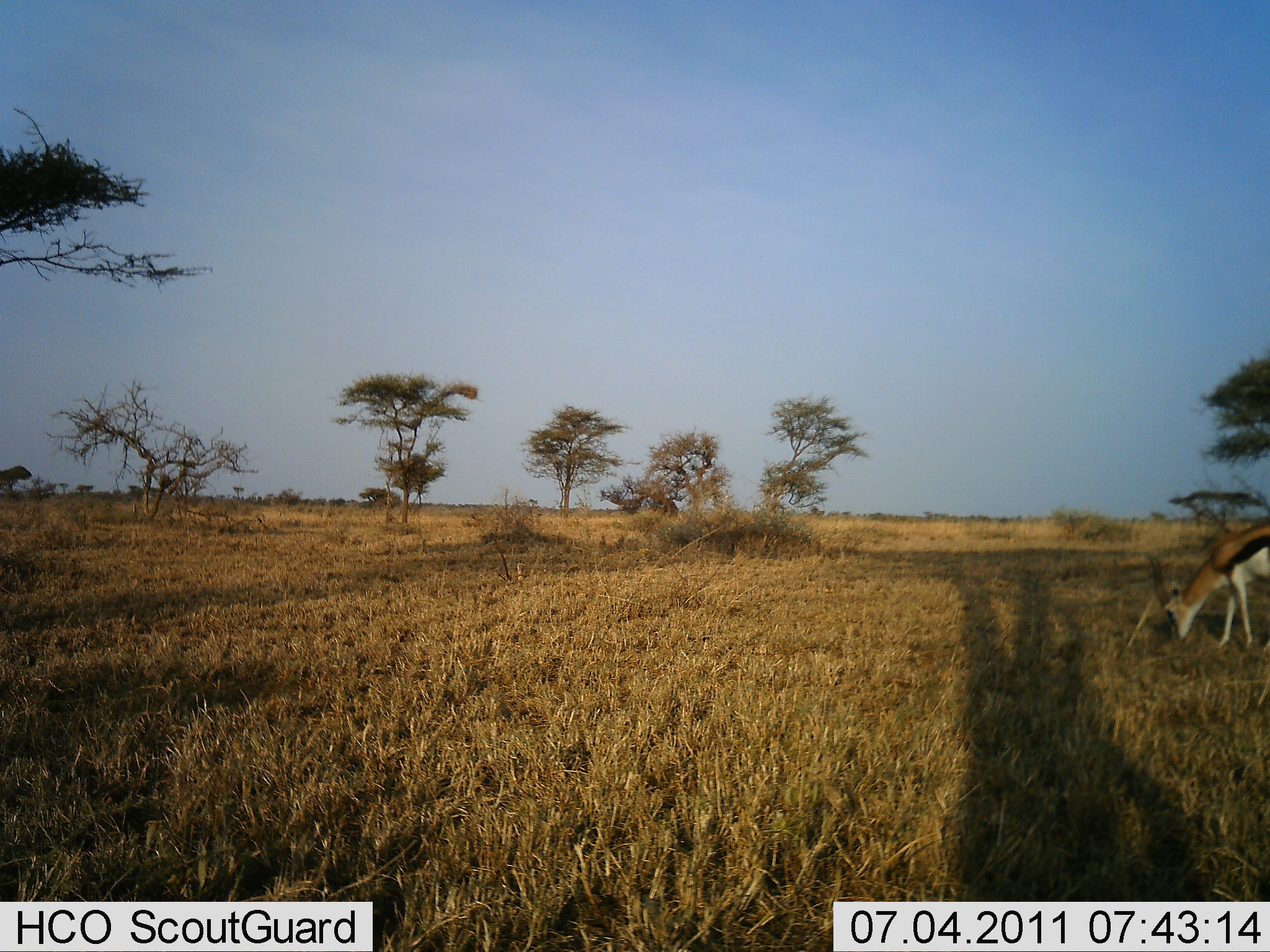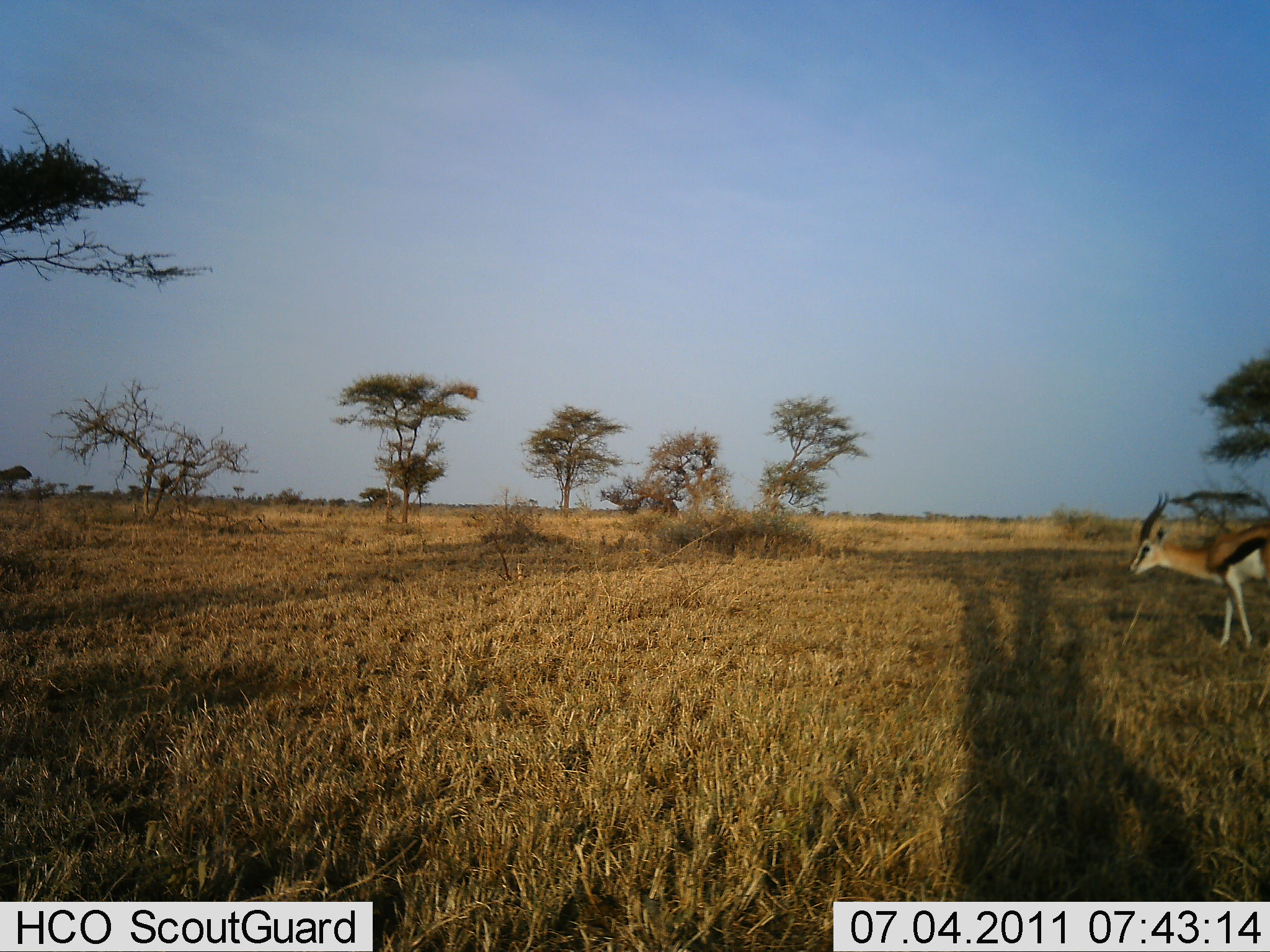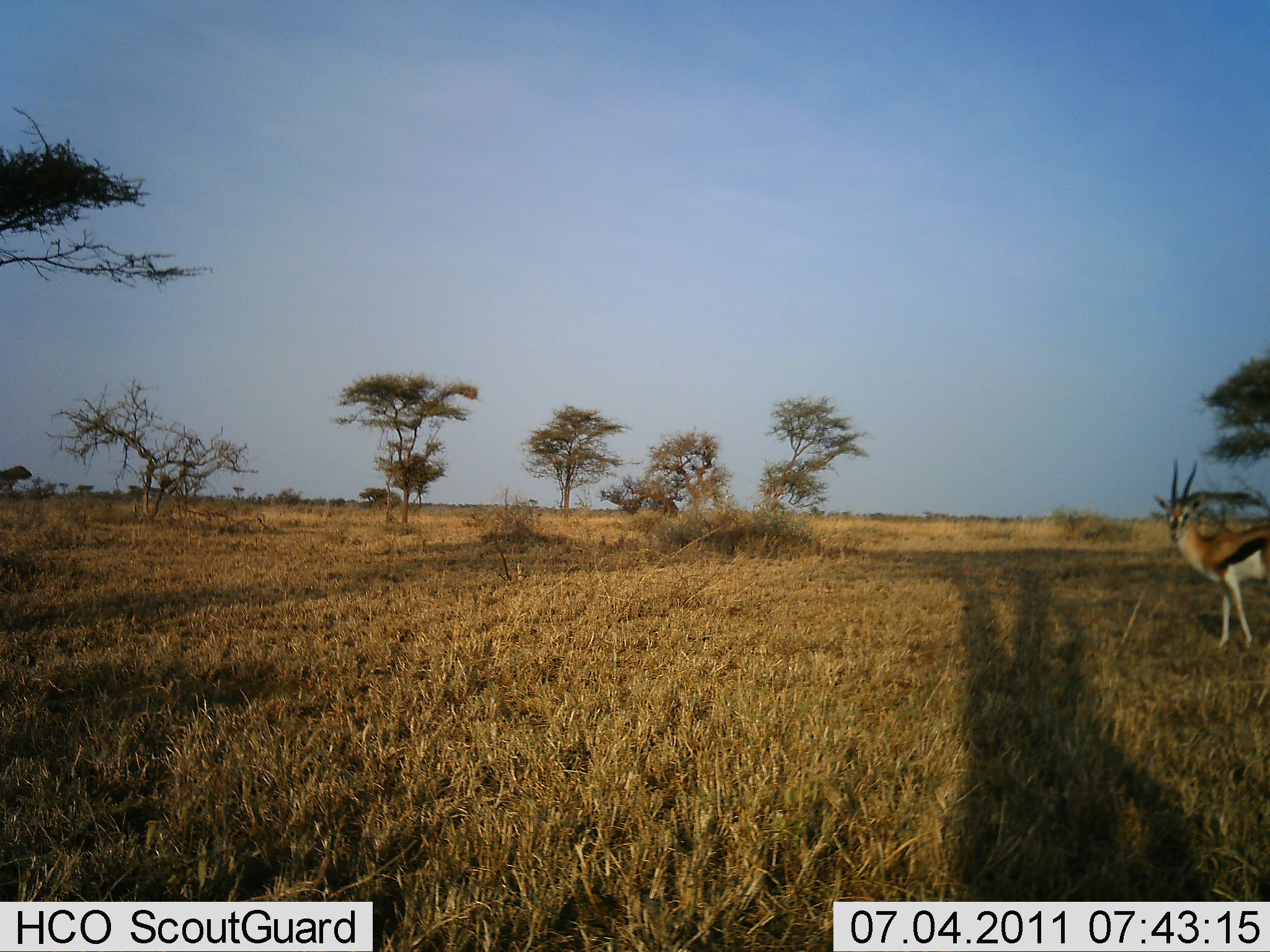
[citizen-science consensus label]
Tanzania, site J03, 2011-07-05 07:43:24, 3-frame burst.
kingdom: Animalia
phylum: Chordata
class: Mammalia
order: Artiodactyla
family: Bovidae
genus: Eudorcas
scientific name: Eudorcas thomsonii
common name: thomson's gazelle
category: gazellethomsons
Gazellethomsons (thomson's gazelle) (Eudorcas thomsonii), count 1. Behavior (volunteer vote fractions): standing 55%, resting 0%, moving 0%, interacting 0%. Young present (vote fraction): 0%. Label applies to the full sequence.